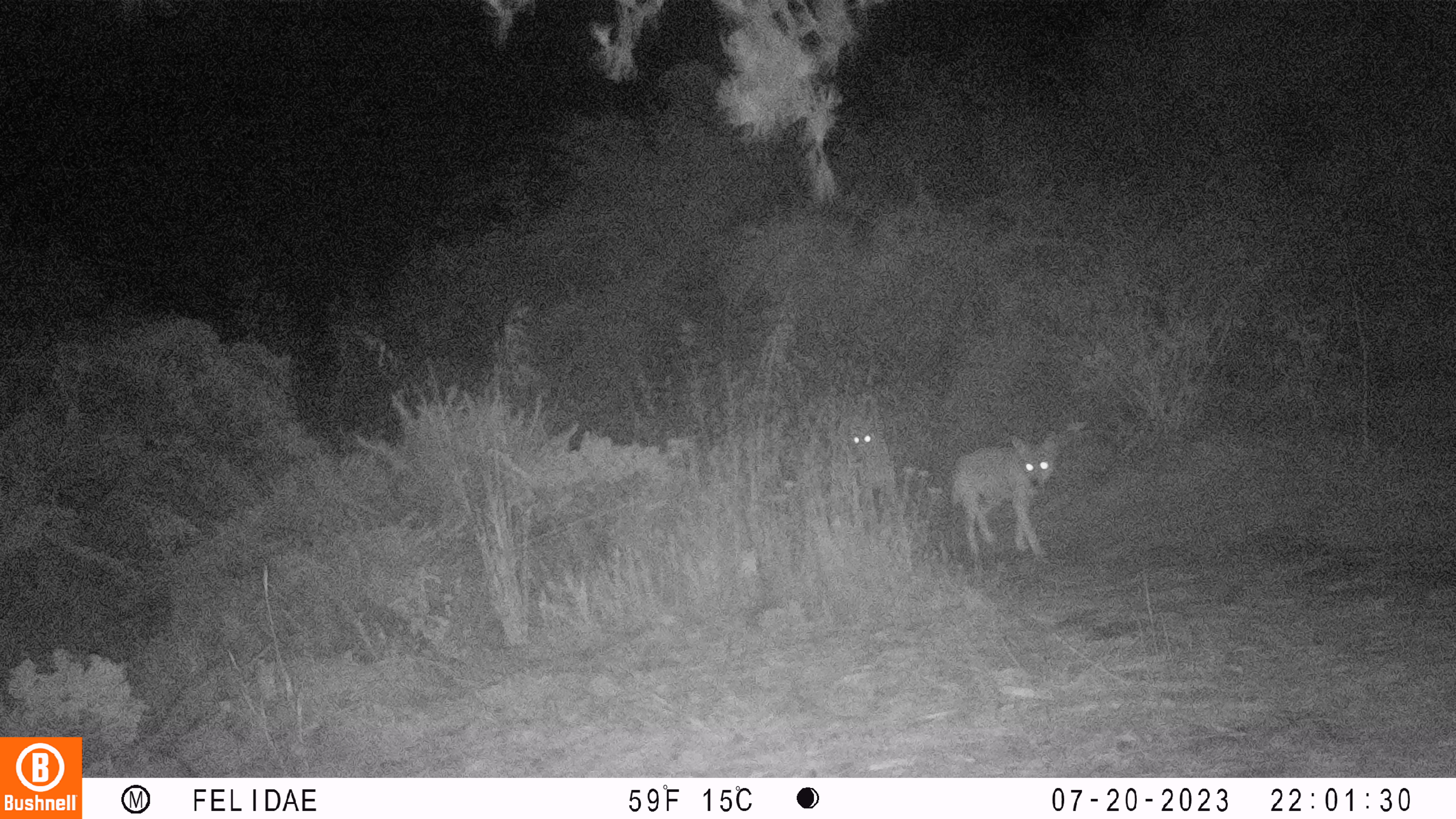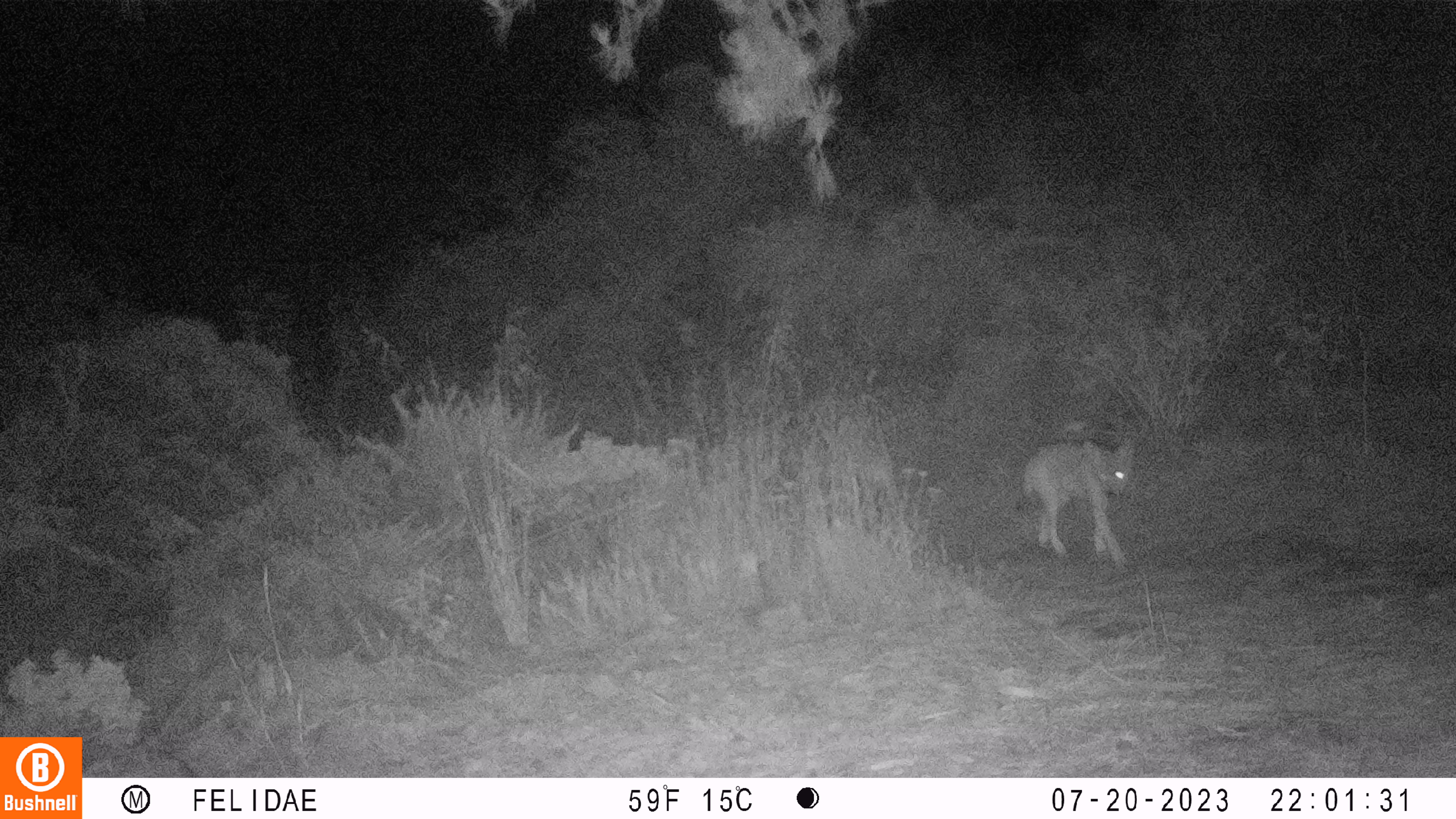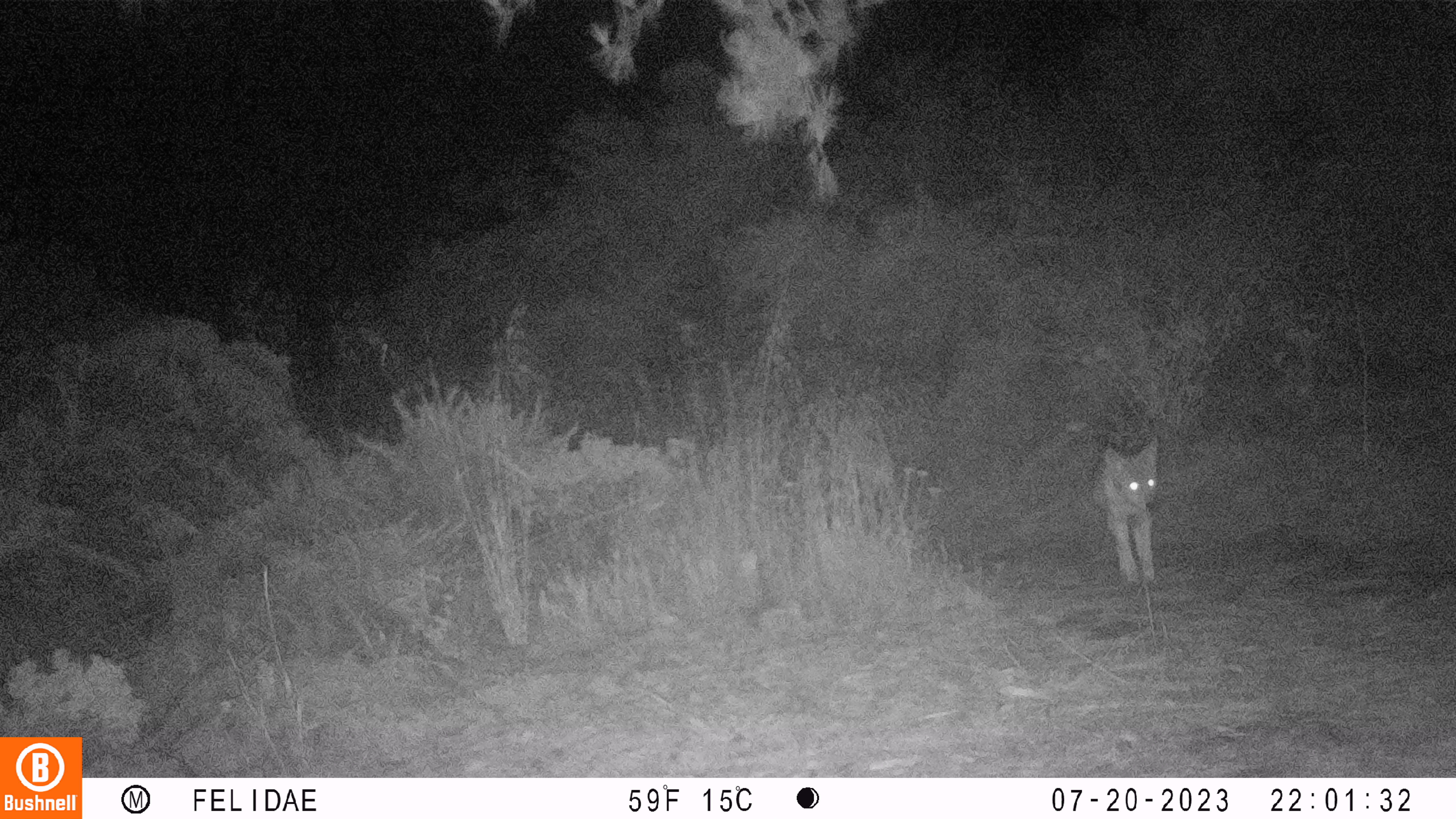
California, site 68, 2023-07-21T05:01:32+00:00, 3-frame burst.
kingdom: Animalia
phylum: Chordata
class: Mammalia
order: Carnivora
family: Canidae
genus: Canis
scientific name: Canis latrans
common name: coyote